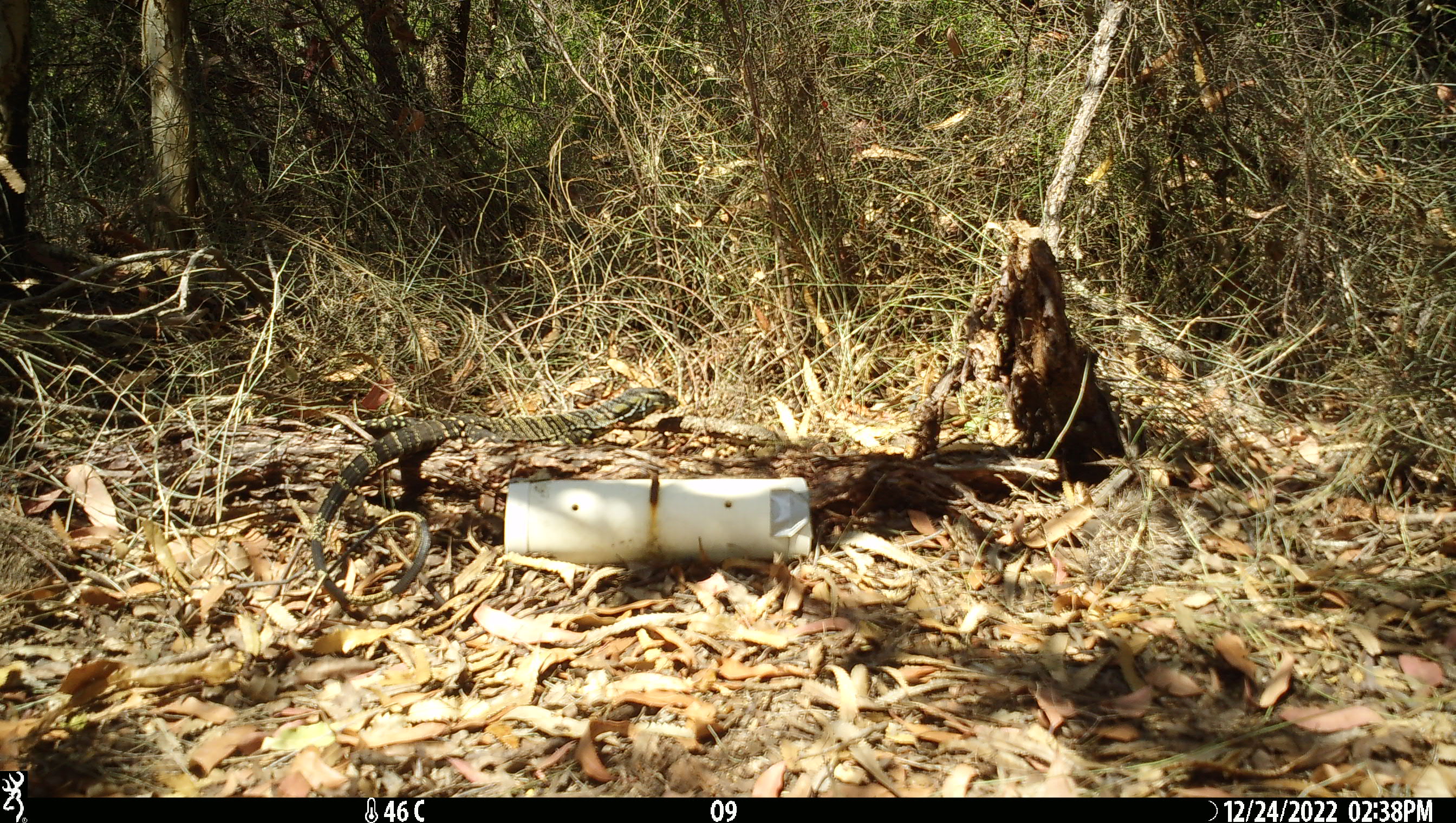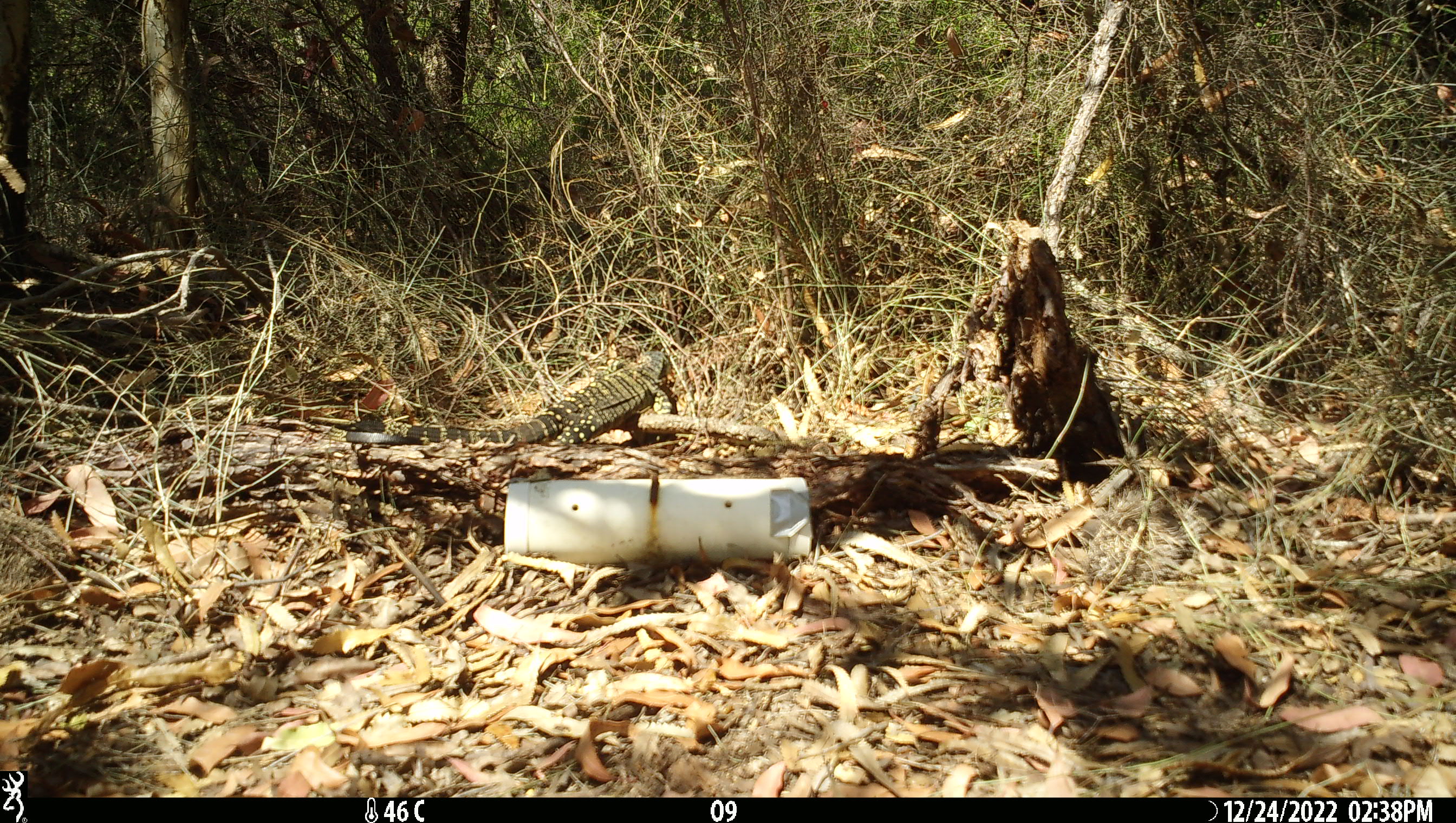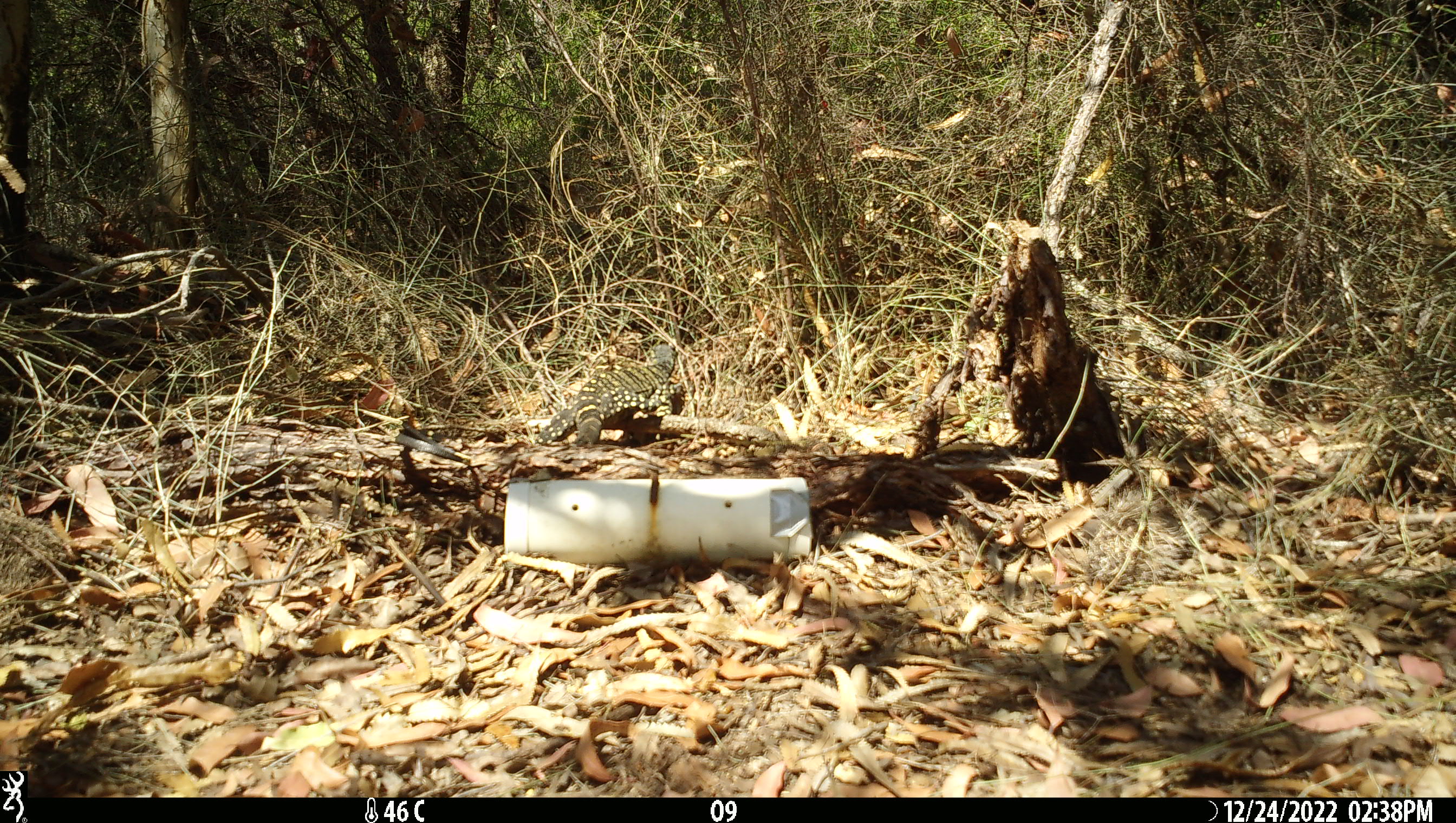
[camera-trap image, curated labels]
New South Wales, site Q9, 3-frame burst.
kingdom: Animalia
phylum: Chordata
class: Reptilia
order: Squamata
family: Varanidae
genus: Varanus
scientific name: Varanus varius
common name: lace monitor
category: goanna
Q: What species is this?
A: Goanna (lace monitor) (Varanus varius).